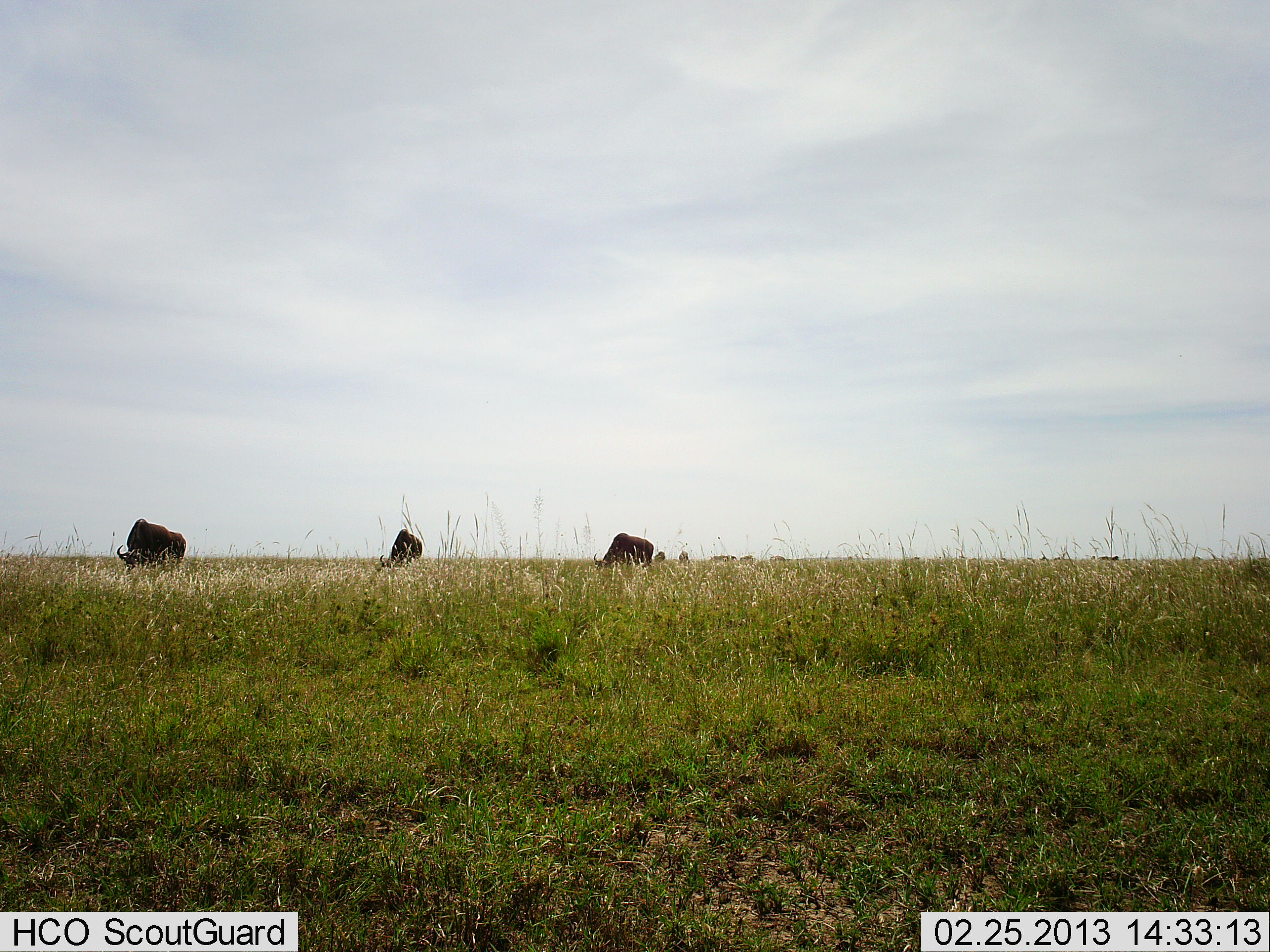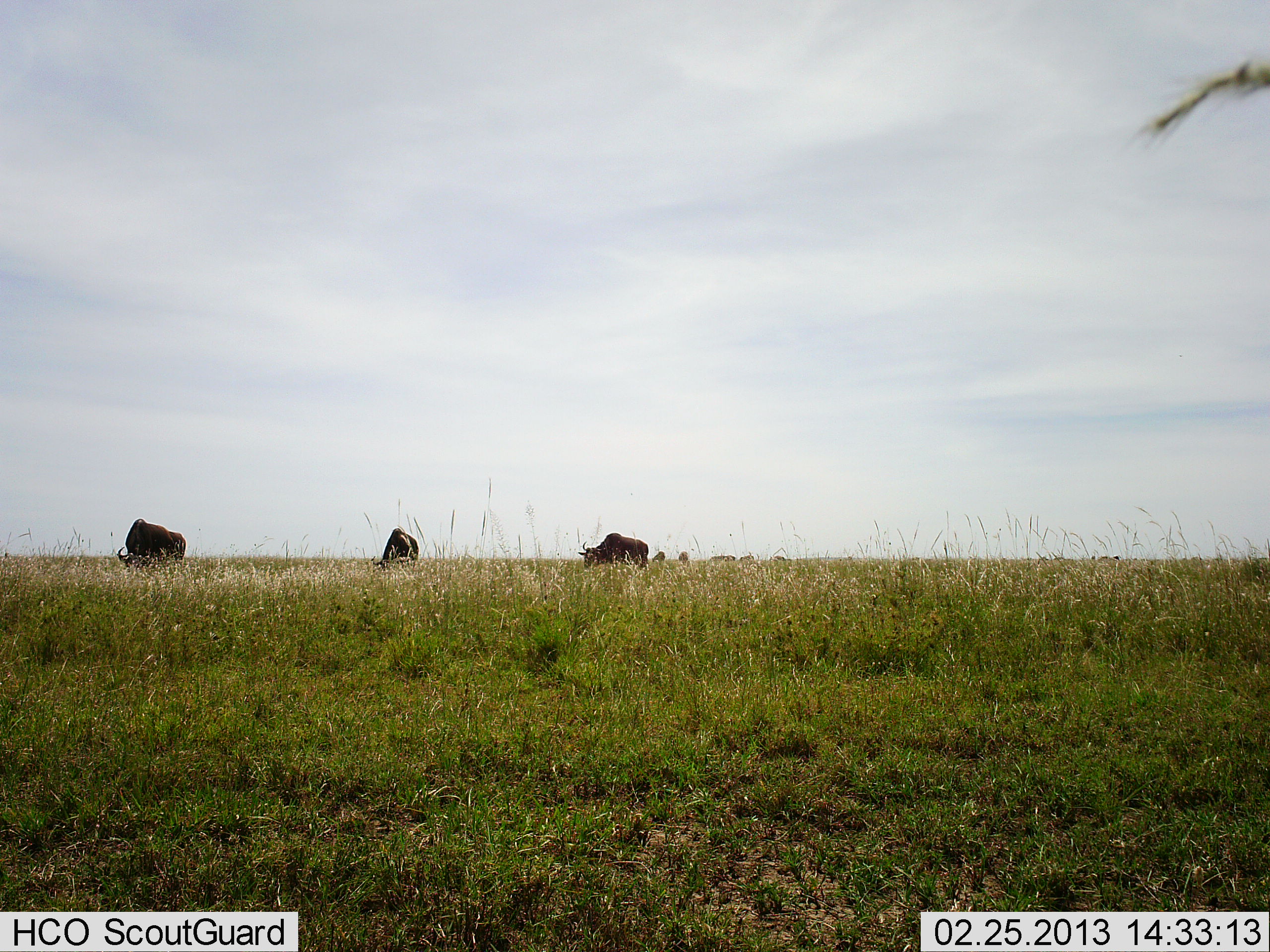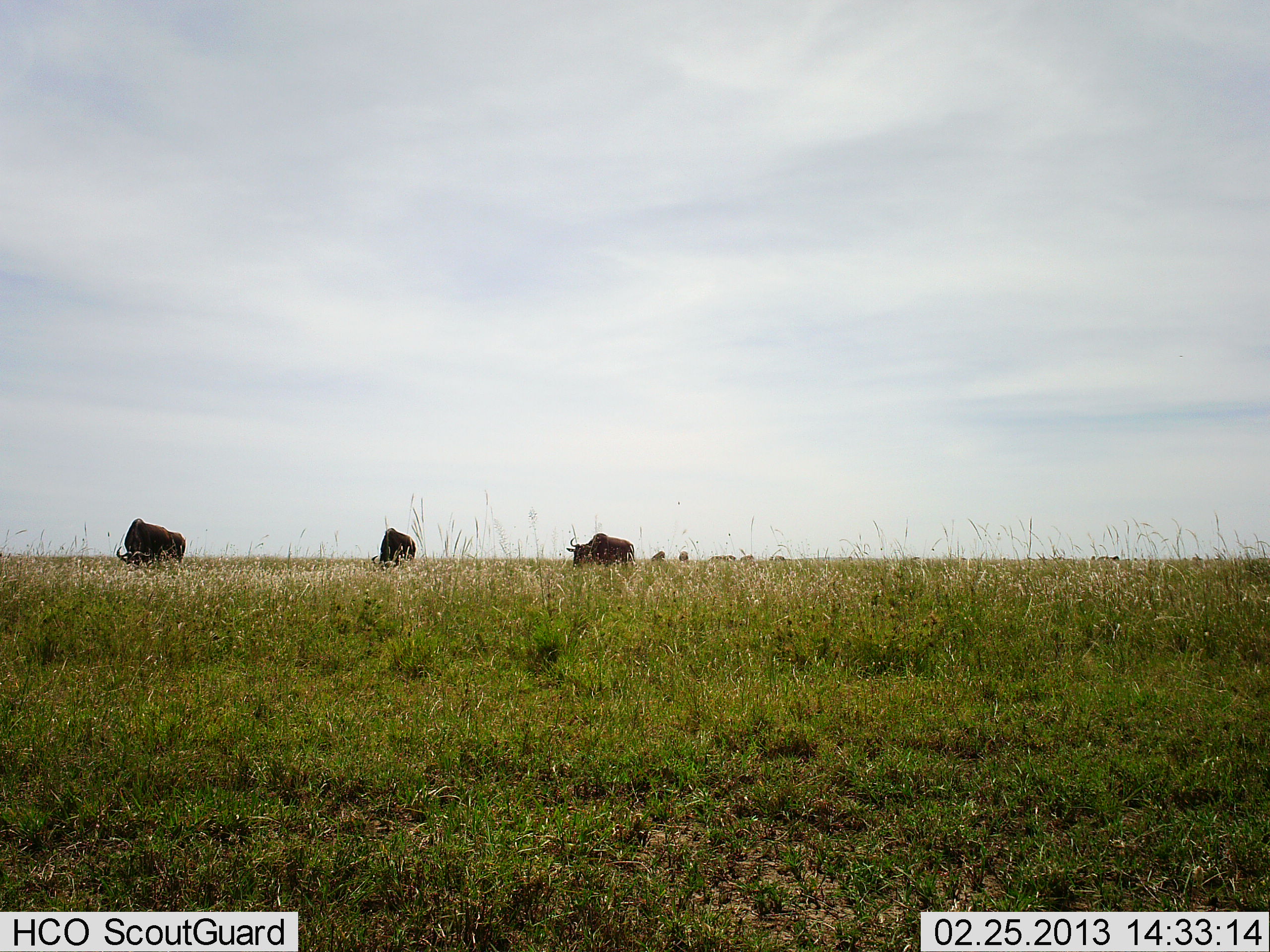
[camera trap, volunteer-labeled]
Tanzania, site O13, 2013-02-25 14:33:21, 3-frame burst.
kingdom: Animalia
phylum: Chordata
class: Mammalia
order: Artiodactyla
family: Bovidae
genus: Connochaetes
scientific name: Connochaetes taurinus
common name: blue wildebeest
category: wildebeest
Wildebeest (blue wildebeest) (Connochaetes taurinus), count 3. Behavior (volunteer vote fractions): standing 30%, resting 4%, moving 13%, interacting 0%. Young present (vote fraction): 0%. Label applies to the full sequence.